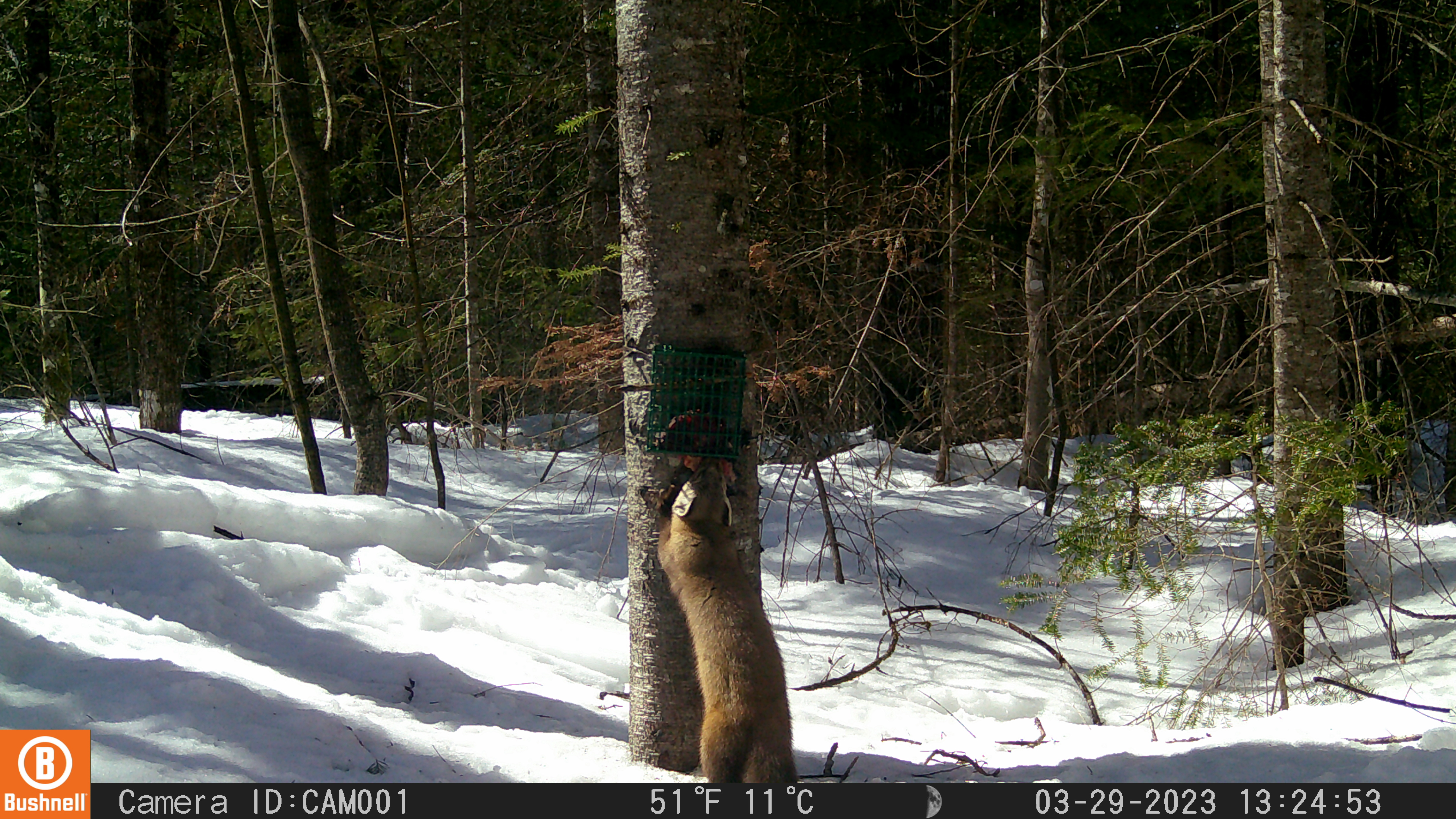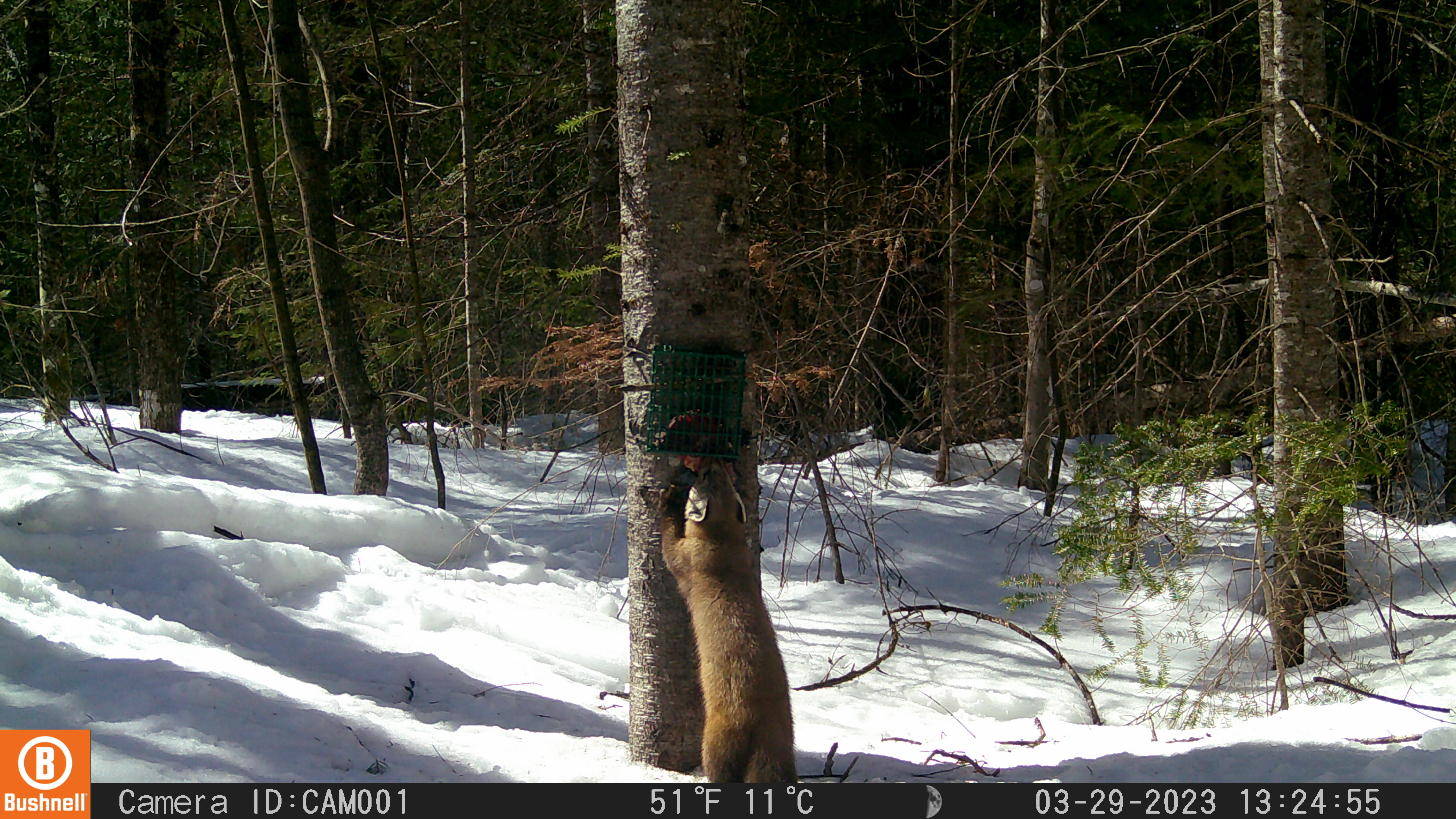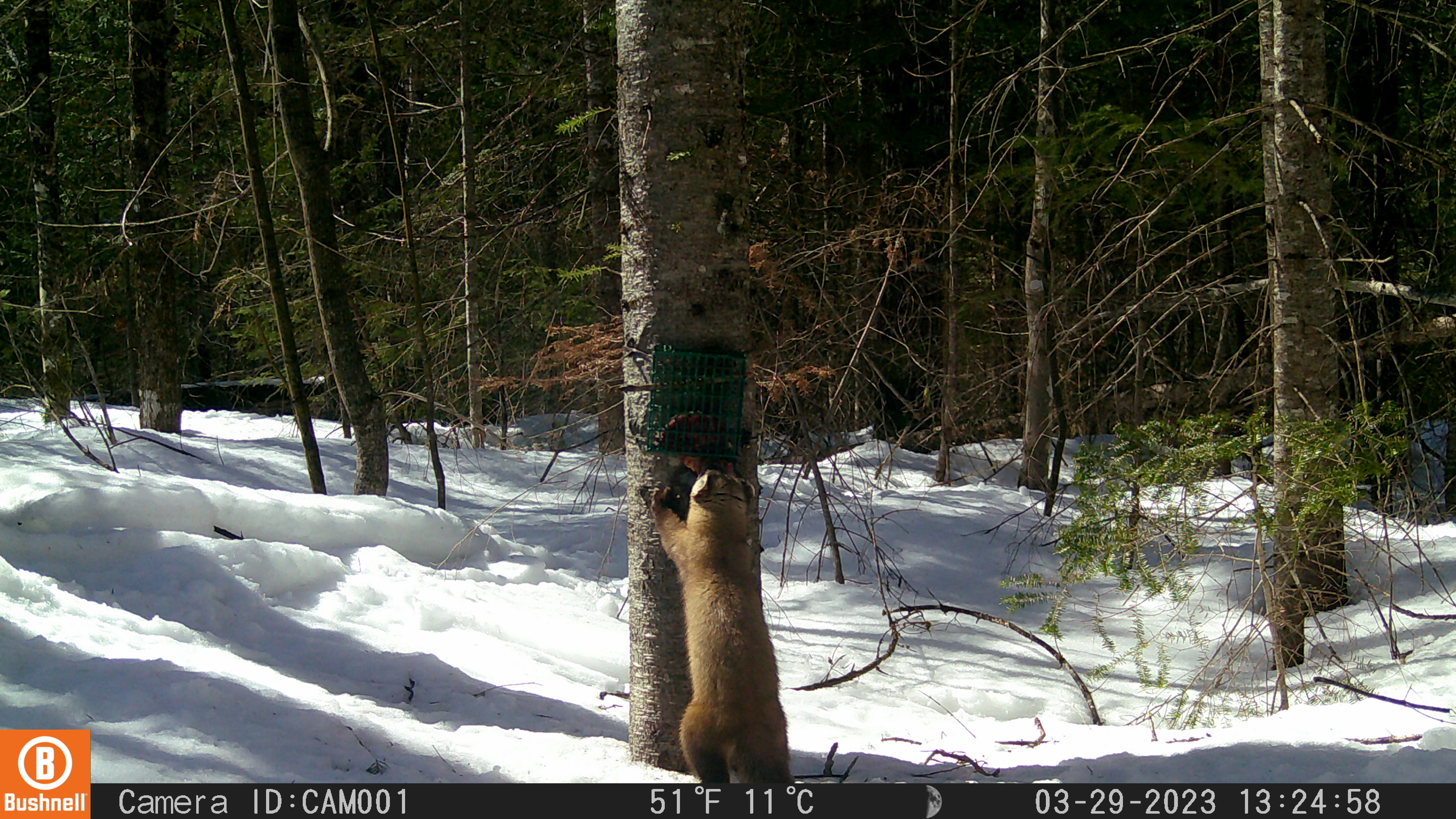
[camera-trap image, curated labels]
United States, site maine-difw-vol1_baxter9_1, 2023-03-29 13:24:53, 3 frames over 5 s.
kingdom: Animalia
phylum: Chordata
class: Mammalia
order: Carnivora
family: Mustelidae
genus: Martes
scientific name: Martes americana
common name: american marten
American marten (Martes americana).